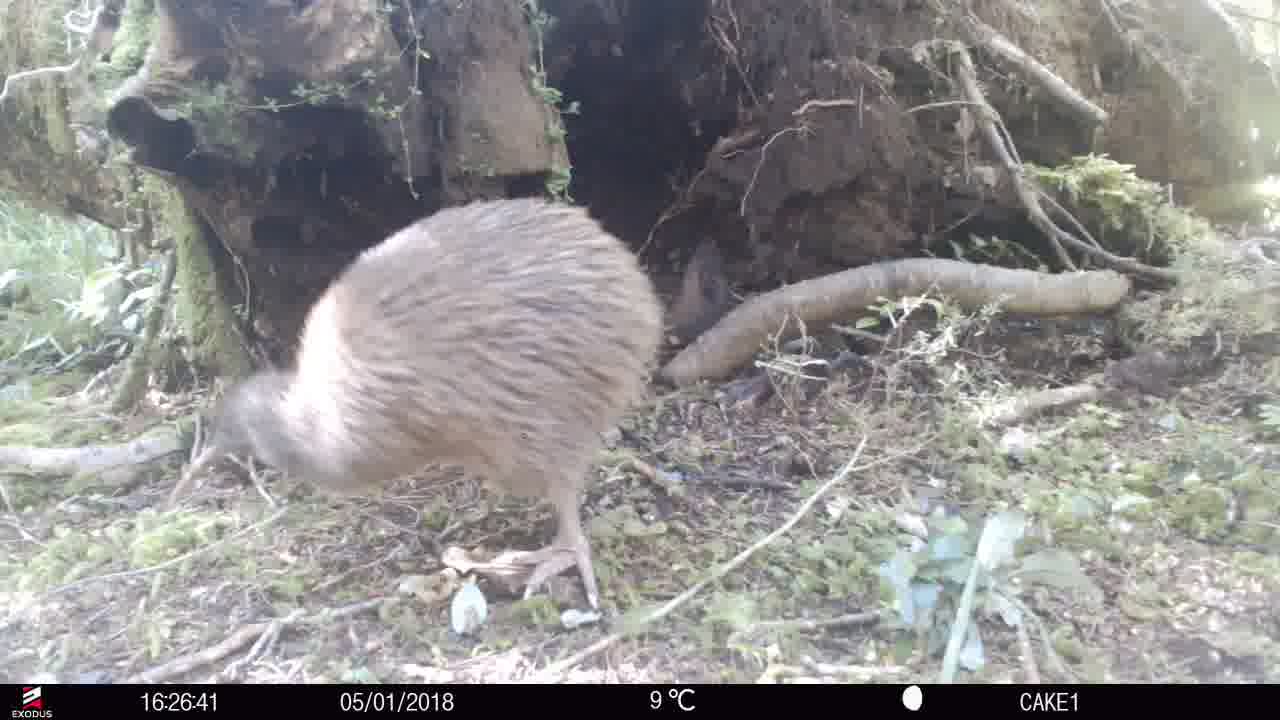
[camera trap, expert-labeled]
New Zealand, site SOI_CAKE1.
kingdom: Animalia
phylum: Chordata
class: Aves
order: Apterygiformes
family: Apterygidae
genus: Apteryx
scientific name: Apteryx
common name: kiwi